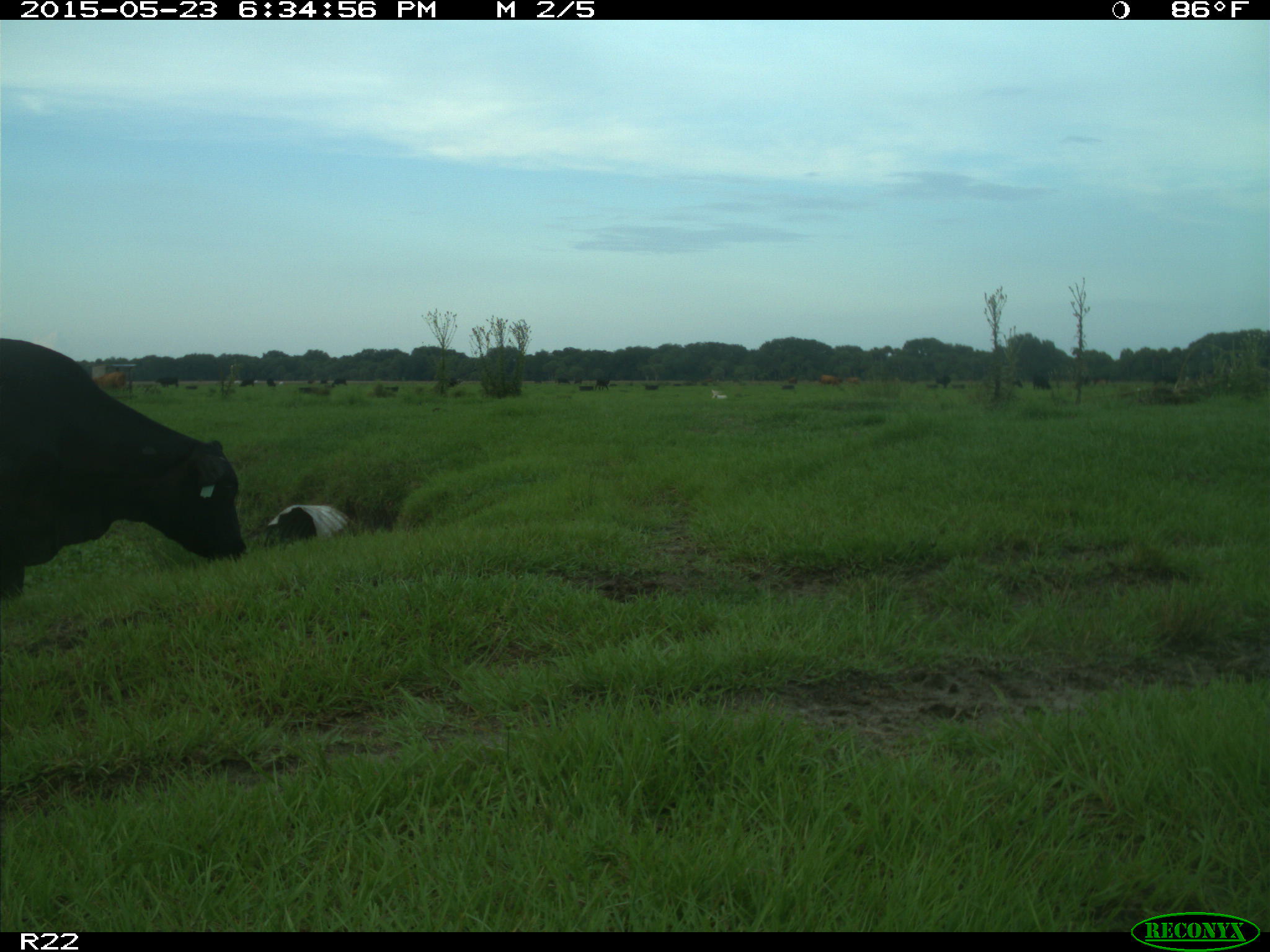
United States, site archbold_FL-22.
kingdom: Animalia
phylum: Chordata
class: Mammalia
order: Artiodactyla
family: Bovidae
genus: Bos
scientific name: Bos taurus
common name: domestic cow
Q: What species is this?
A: Bos taurus (domestic cow).